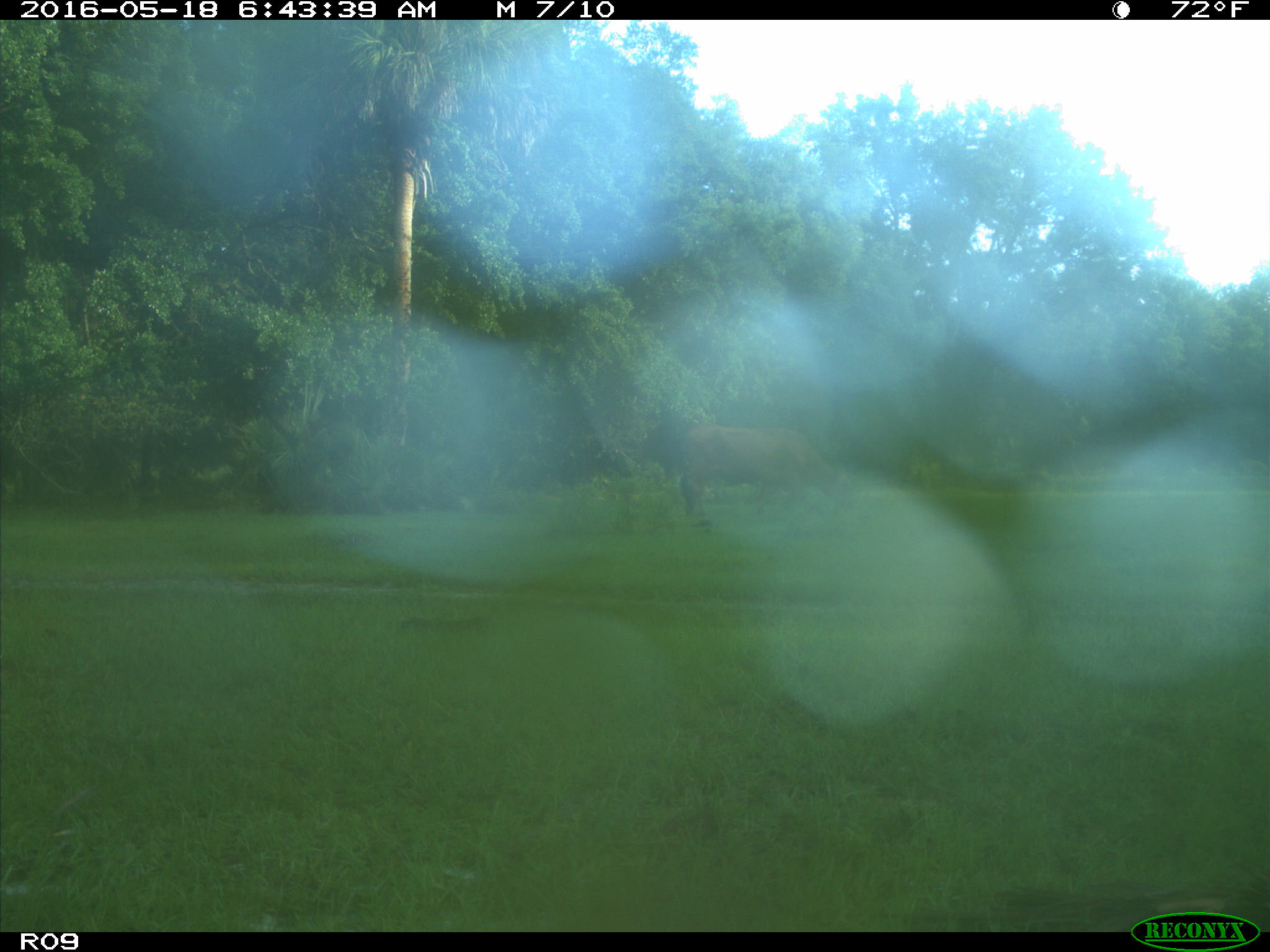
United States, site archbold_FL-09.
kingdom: Animalia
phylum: Chordata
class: Mammalia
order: Artiodactyla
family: Bovidae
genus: Bos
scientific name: Bos taurus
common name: domestic cow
Bos taurus (domestic cow).